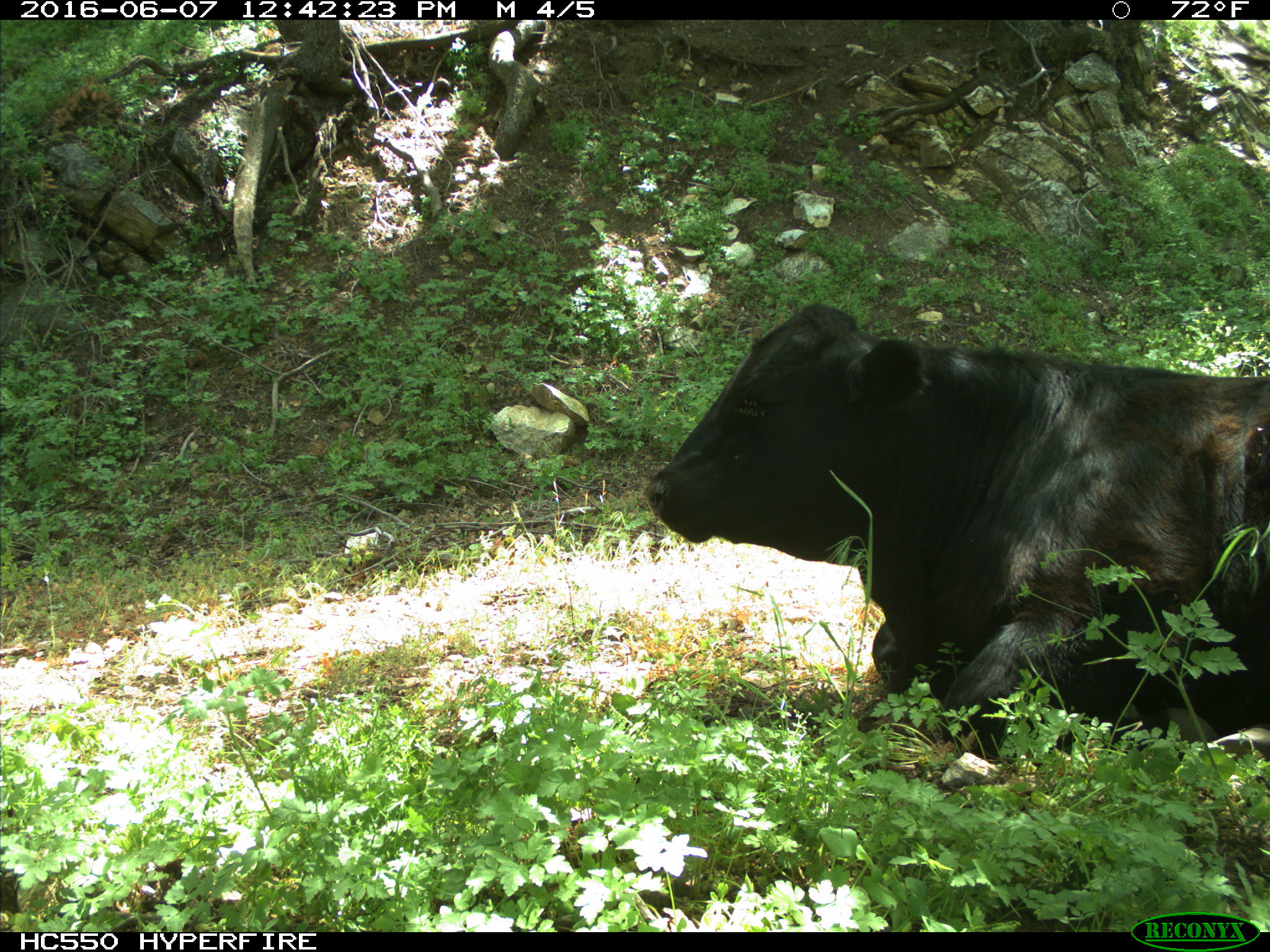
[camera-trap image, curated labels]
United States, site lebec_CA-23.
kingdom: Animalia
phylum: Chordata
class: Mammalia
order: Artiodactyla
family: Bovidae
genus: Bos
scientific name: Bos taurus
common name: domestic cow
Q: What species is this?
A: Bos taurus (domestic cow).